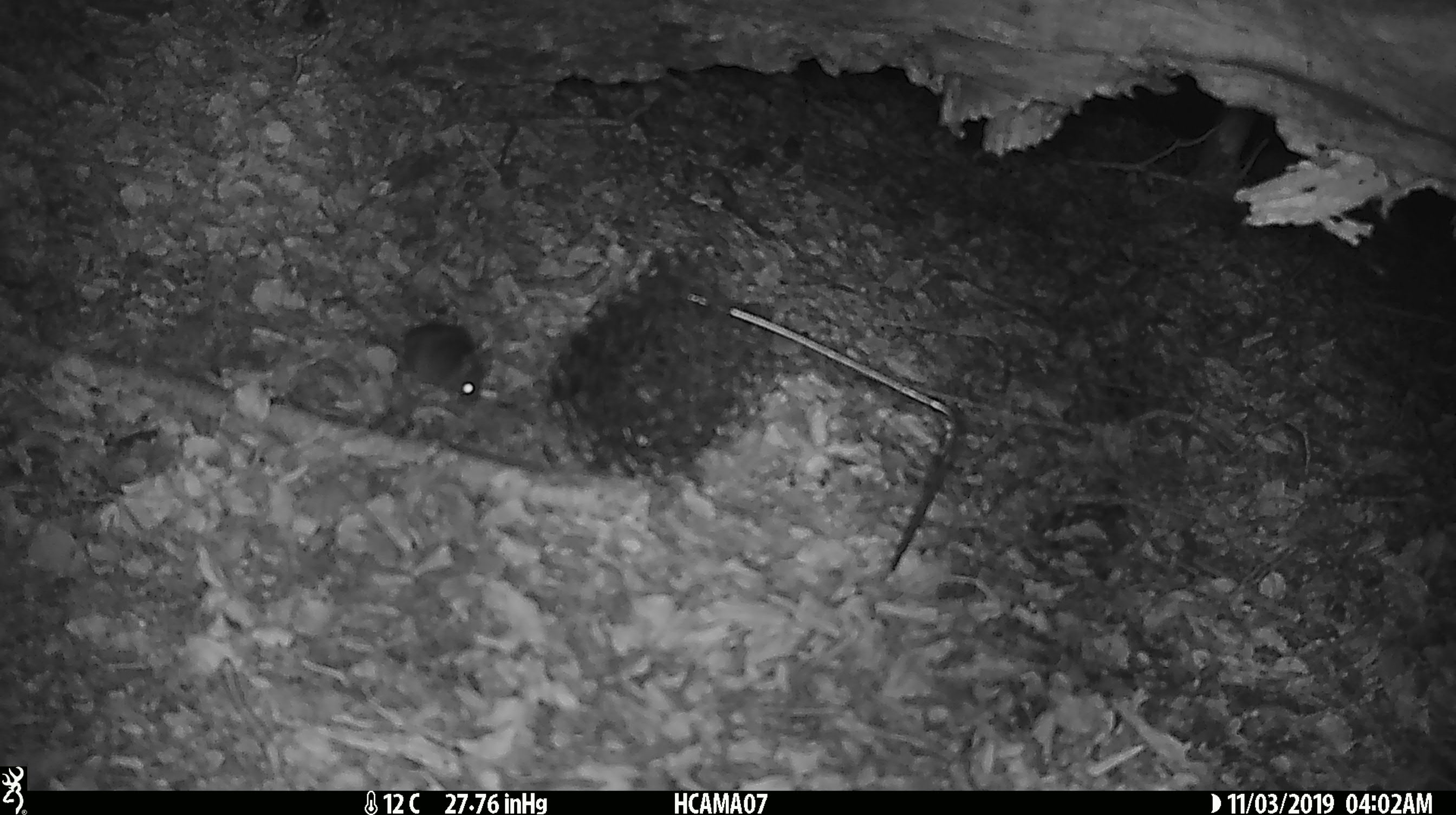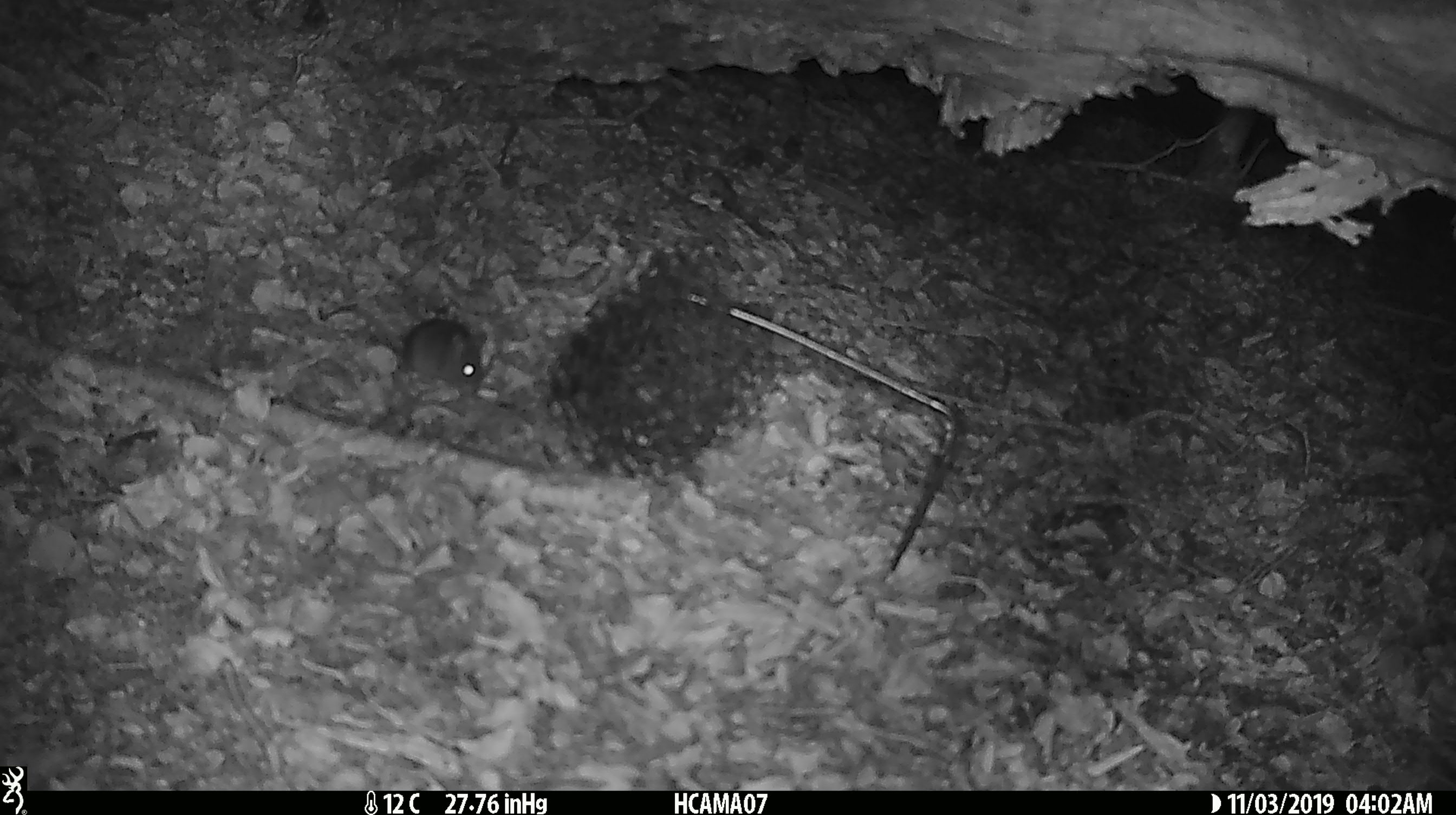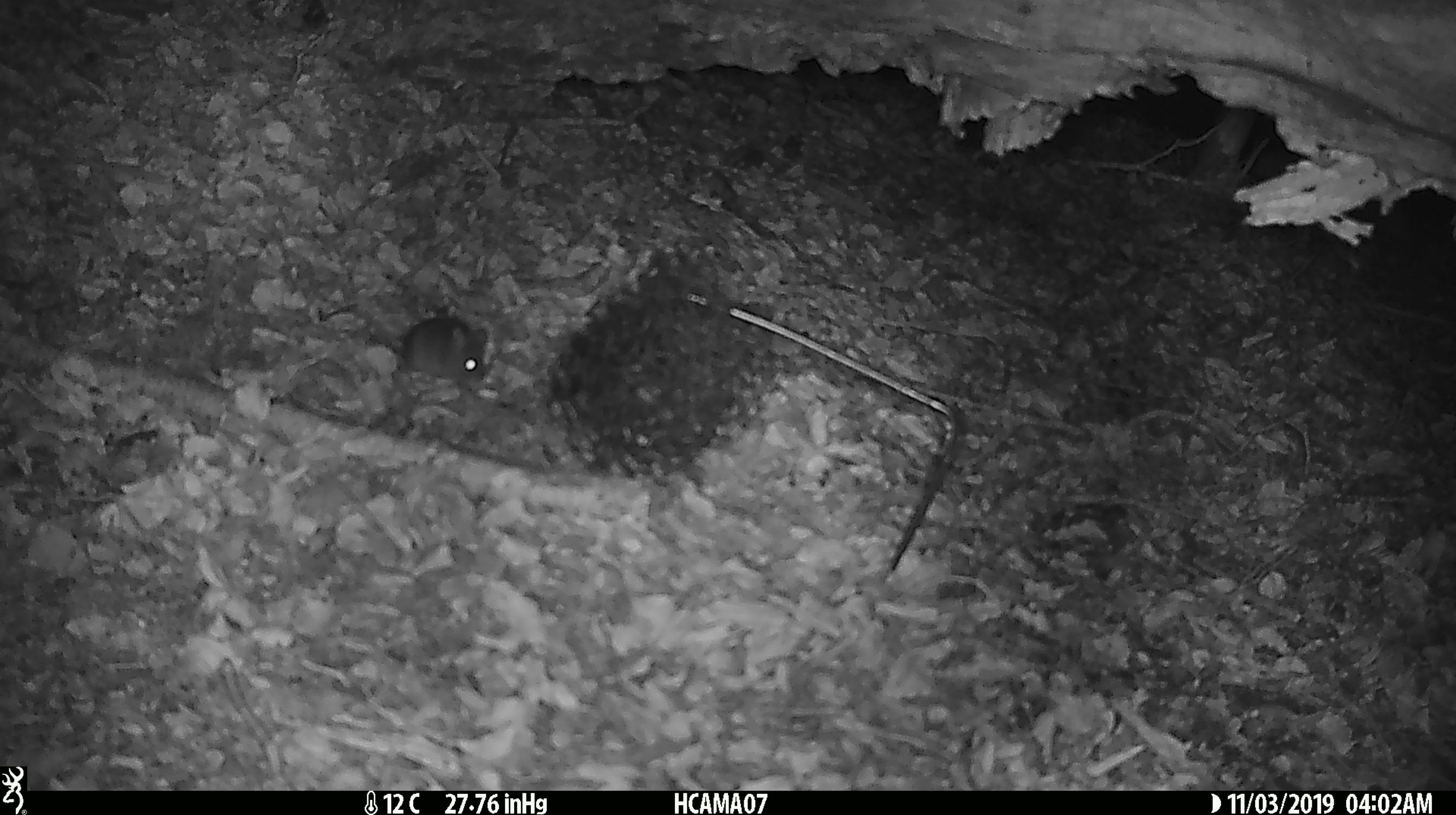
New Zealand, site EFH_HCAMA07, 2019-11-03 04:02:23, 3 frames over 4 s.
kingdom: Animalia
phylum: Chordata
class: Mammalia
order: Rodentia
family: Muridae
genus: Mus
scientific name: Mus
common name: mouse